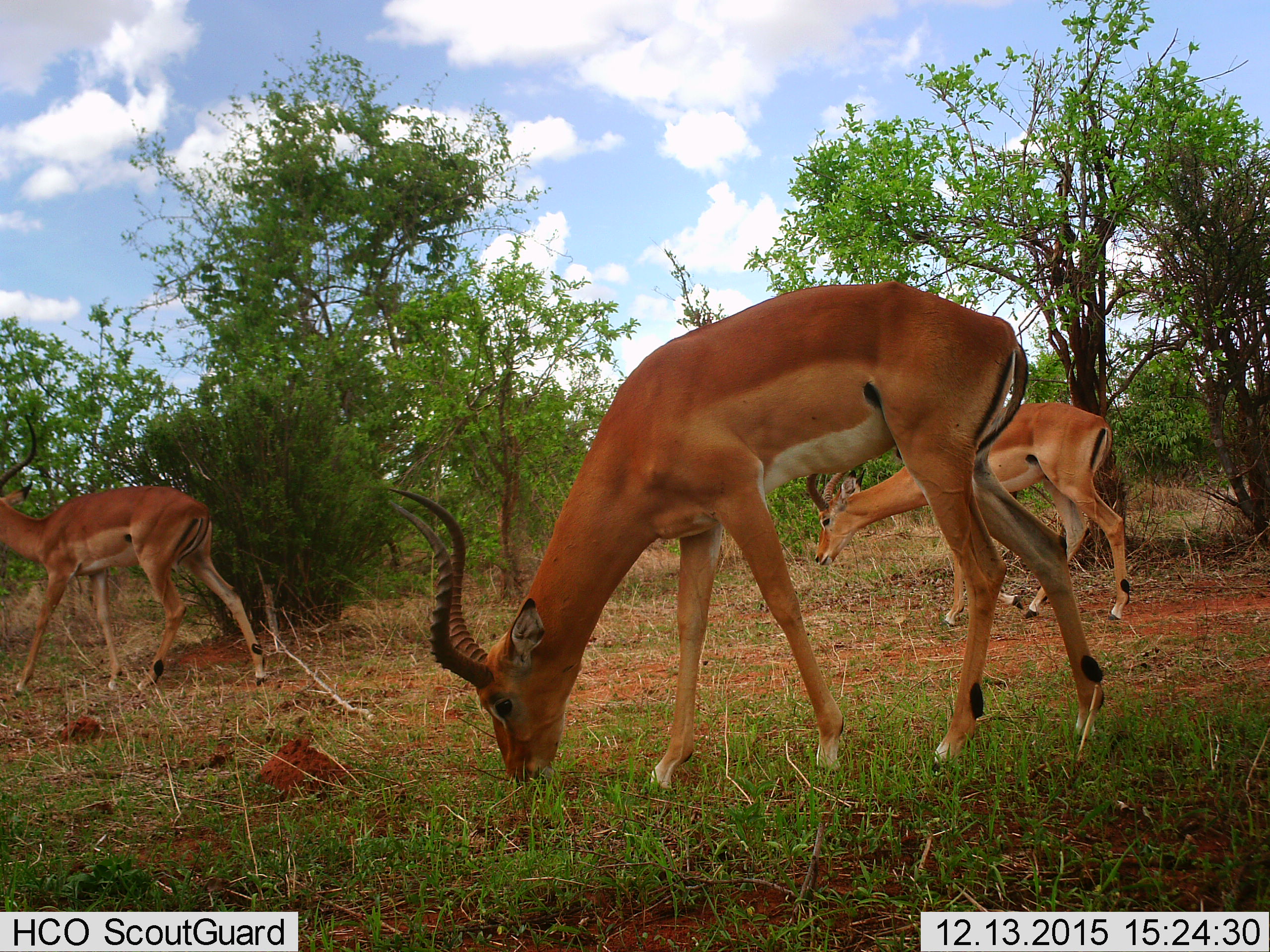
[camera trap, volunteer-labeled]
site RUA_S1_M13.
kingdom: Animalia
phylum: Chordata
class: Mammalia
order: Artiodactyla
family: Bovidae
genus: Aepyceros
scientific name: Aepyceros melampus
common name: impala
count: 3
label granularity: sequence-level